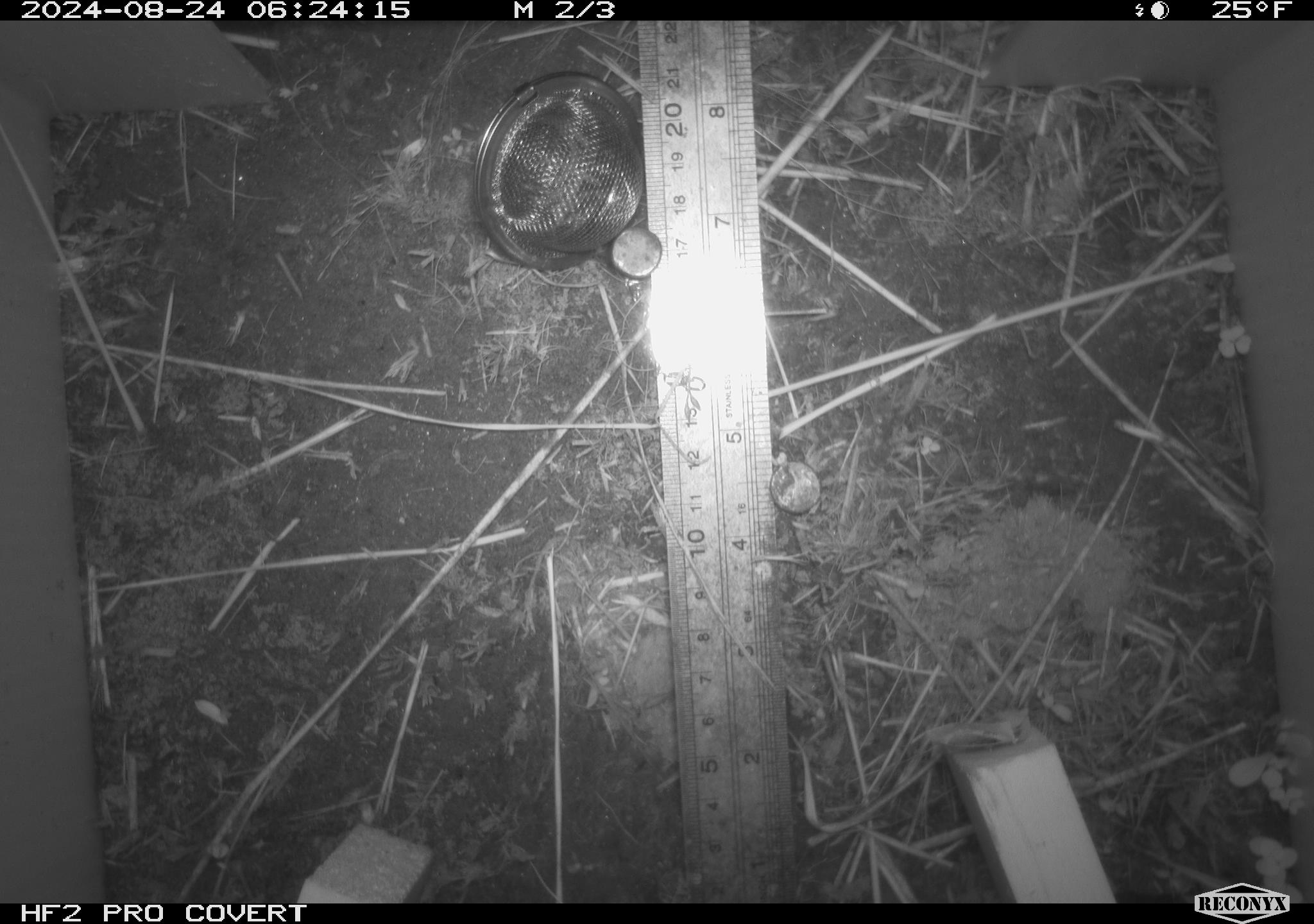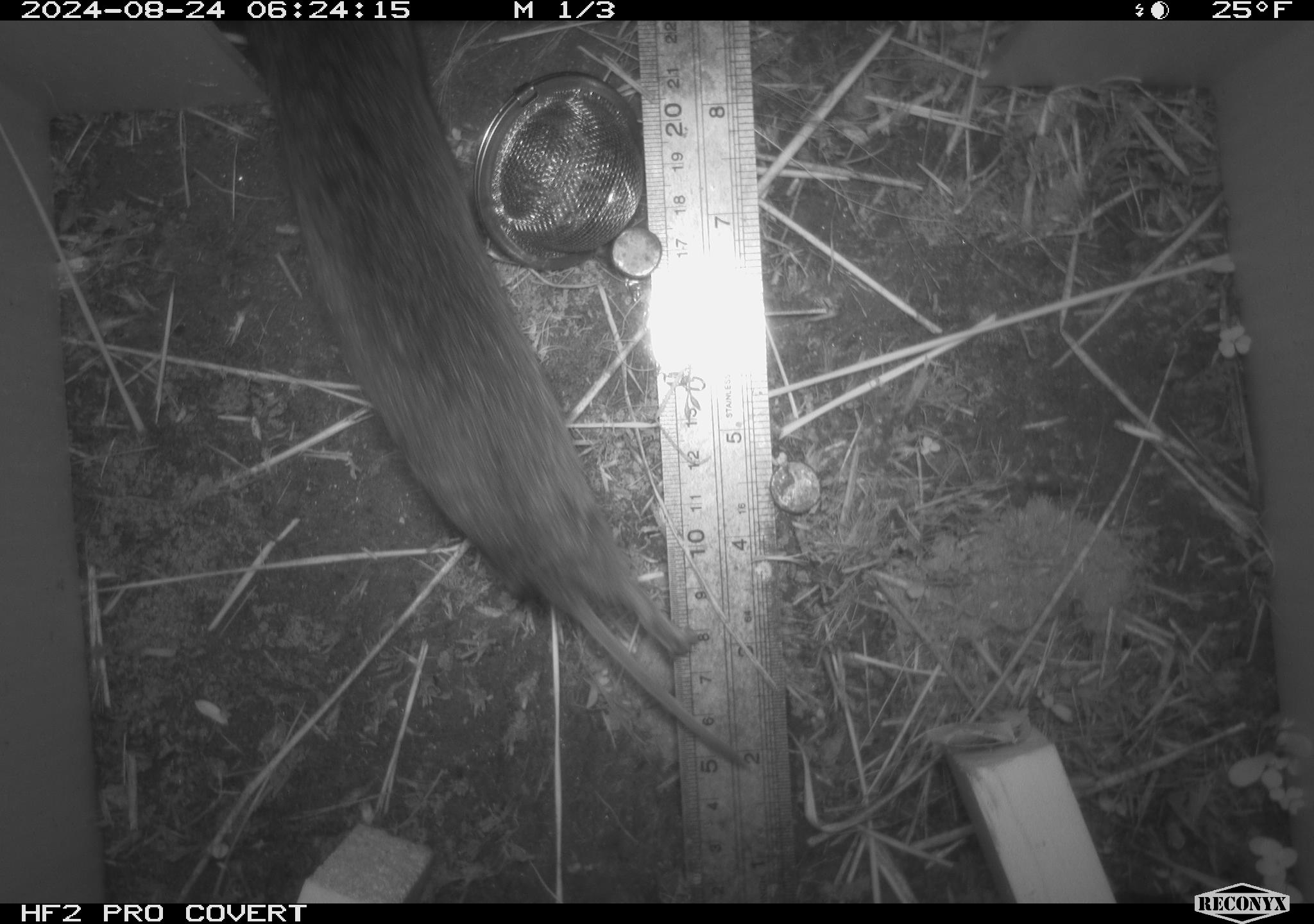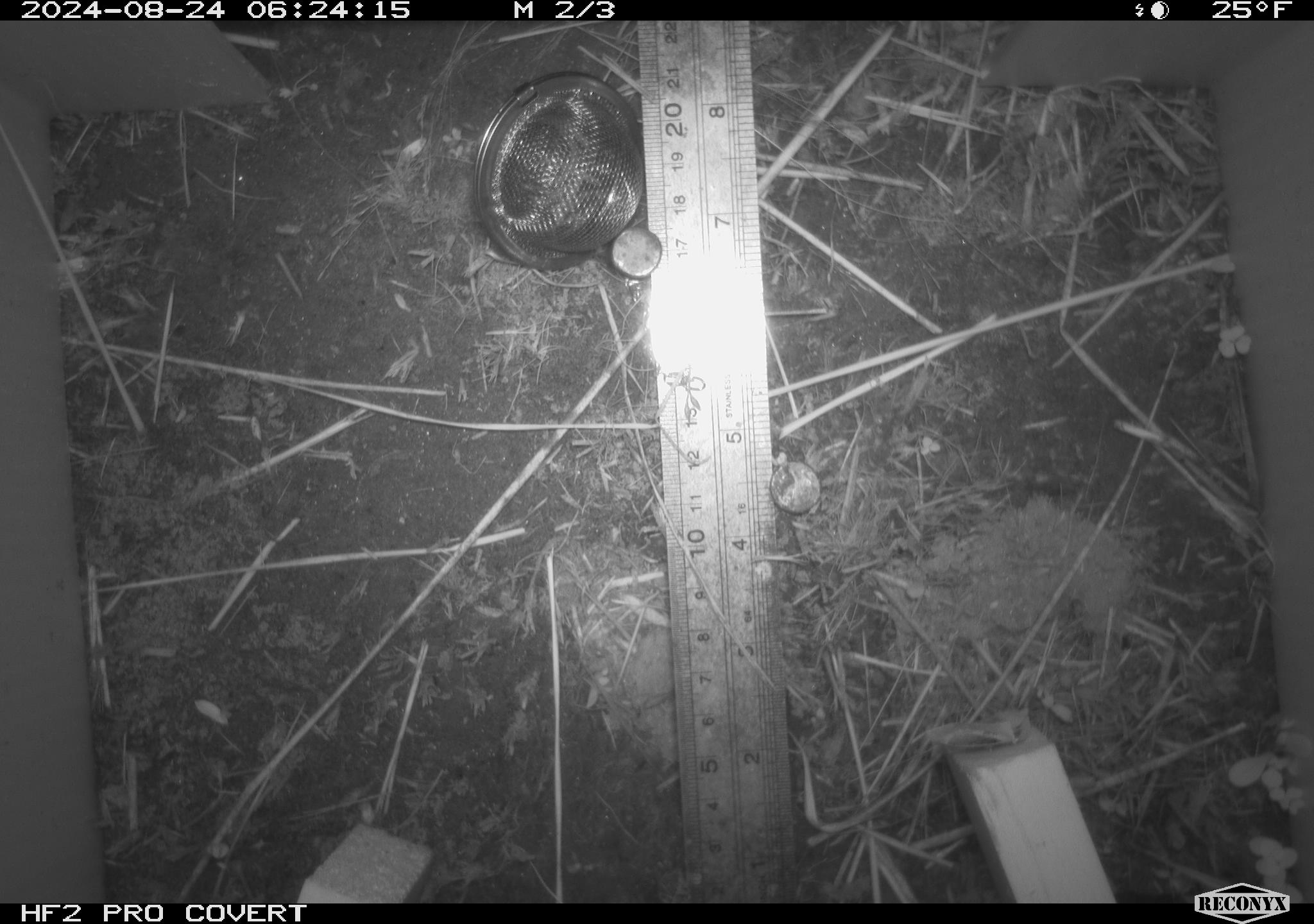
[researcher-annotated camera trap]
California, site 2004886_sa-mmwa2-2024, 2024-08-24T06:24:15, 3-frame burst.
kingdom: Animalia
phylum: Chordata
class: Mammalia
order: Rodentia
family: Cricetidae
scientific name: Arvicolinae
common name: voles, lemmings, and muskrats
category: arvicolinae subfamily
Arvicolinae subfamily (voles, lemmings, and muskrats) (Arvicolinae).